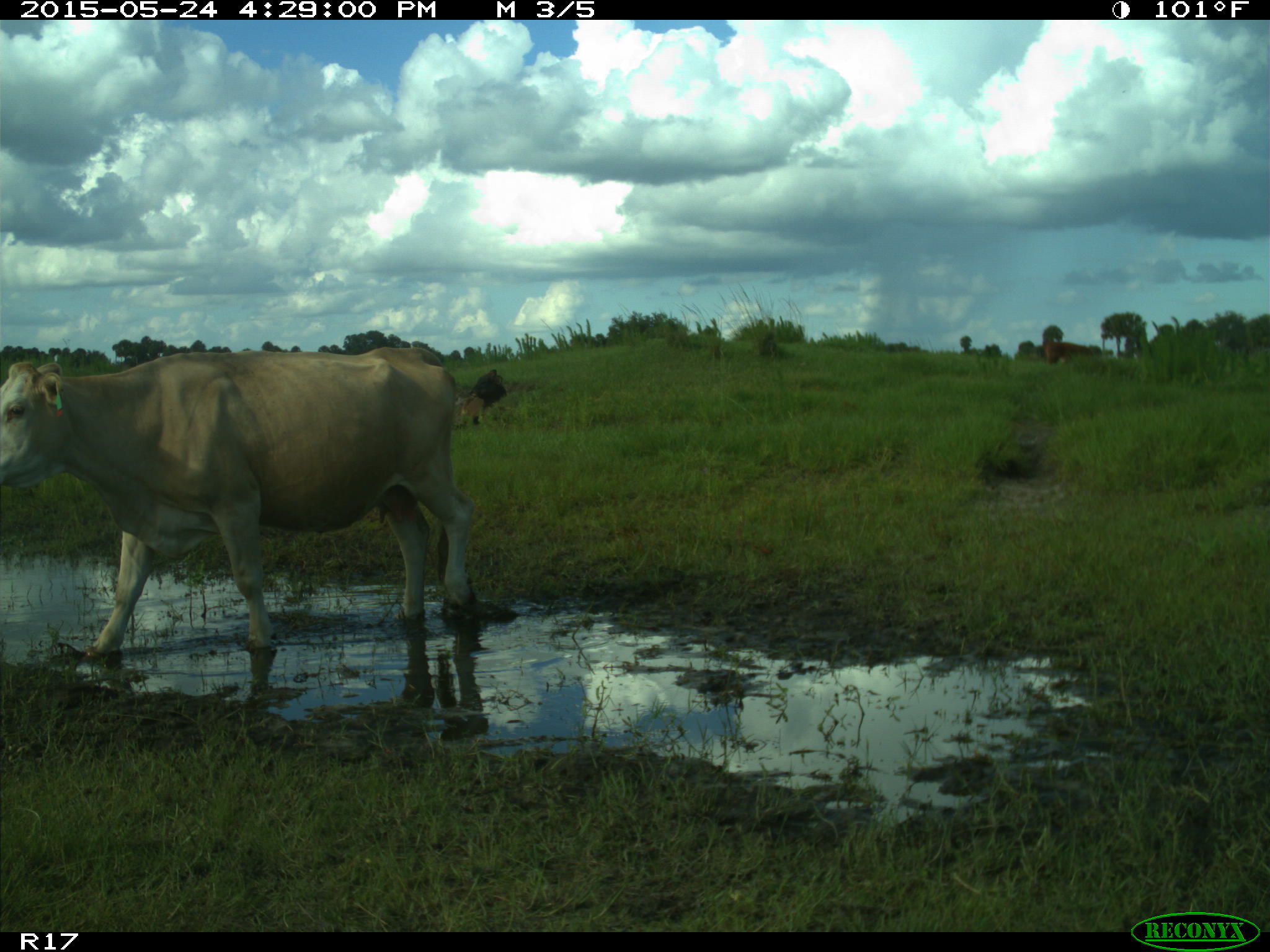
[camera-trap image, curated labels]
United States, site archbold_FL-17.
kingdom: Animalia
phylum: Chordata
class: Mammalia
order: Artiodactyla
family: Bovidae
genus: Bos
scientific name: Bos taurus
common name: domestic cow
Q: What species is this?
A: Bos taurus (domestic cow).